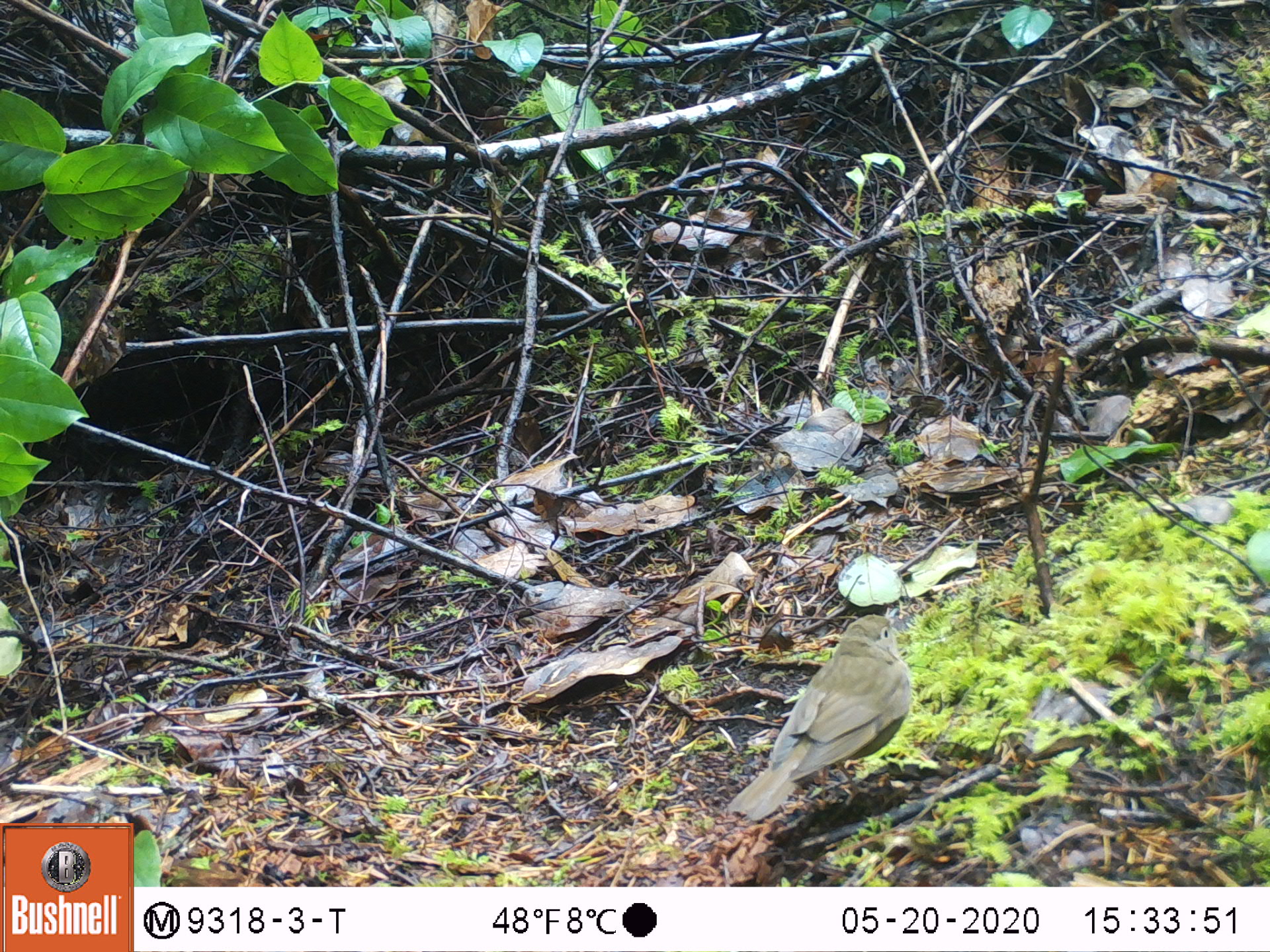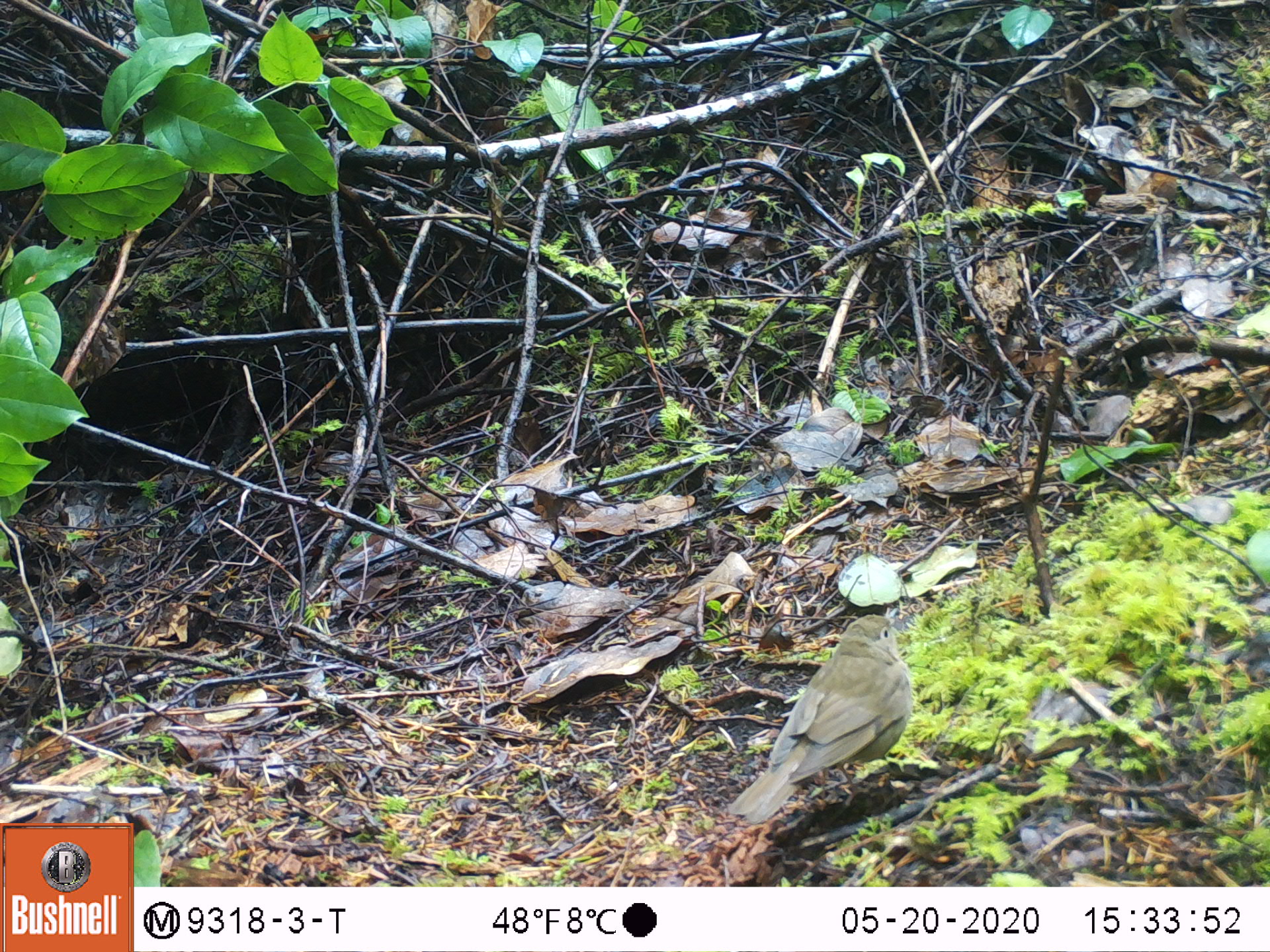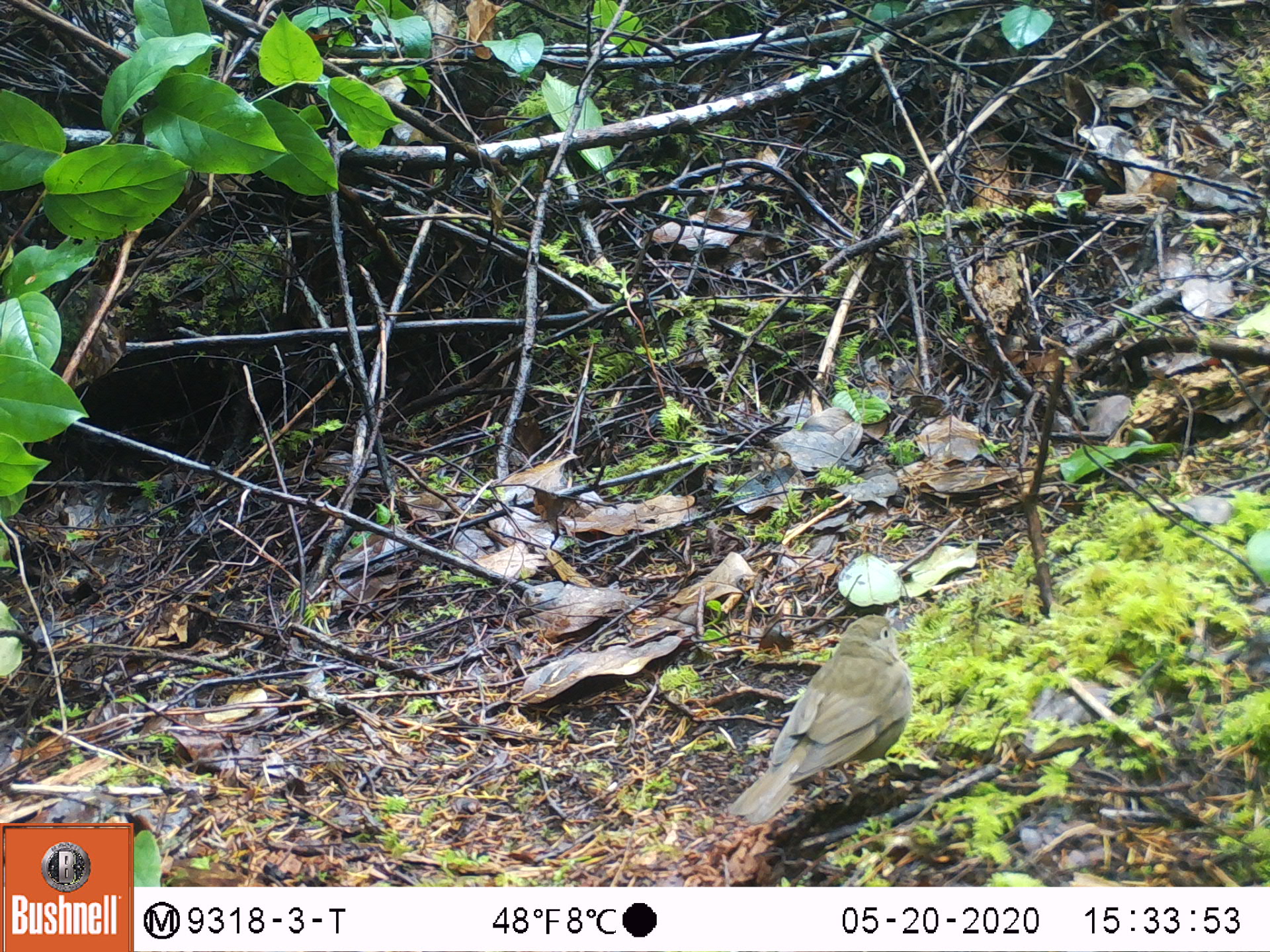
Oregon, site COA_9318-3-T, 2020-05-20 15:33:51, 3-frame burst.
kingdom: Animalia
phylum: Chordata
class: Aves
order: Passeriformes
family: Turdidae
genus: Catharus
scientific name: Catharus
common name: brown thrushes and nightingale-thrushes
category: catharus species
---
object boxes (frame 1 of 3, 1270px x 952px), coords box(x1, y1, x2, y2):
catharus species: box(724, 607, 915, 826)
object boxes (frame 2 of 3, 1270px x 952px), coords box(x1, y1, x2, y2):
catharus species: box(720, 606, 917, 832)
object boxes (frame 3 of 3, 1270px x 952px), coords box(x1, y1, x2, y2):
catharus species: box(728, 605, 916, 832)